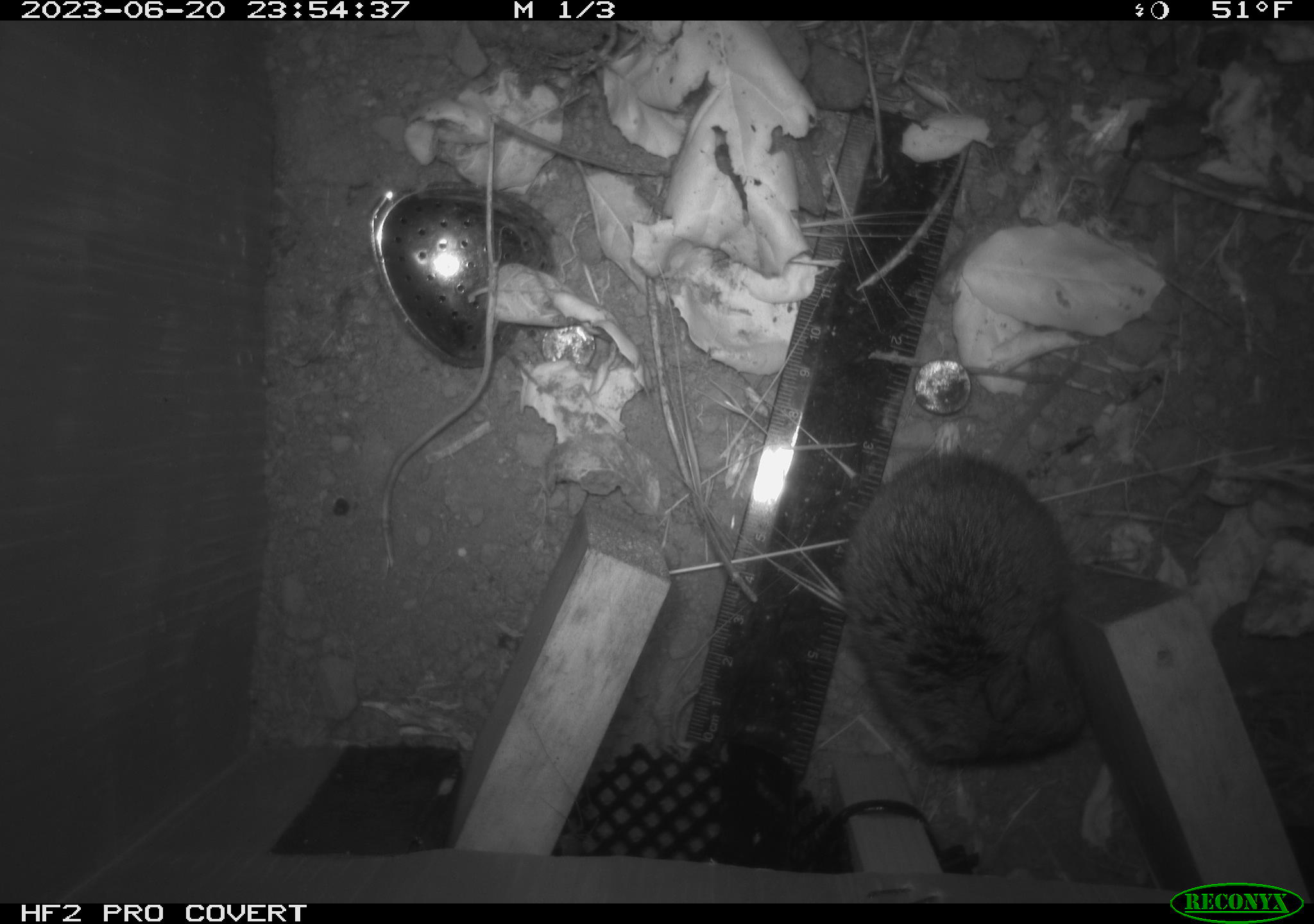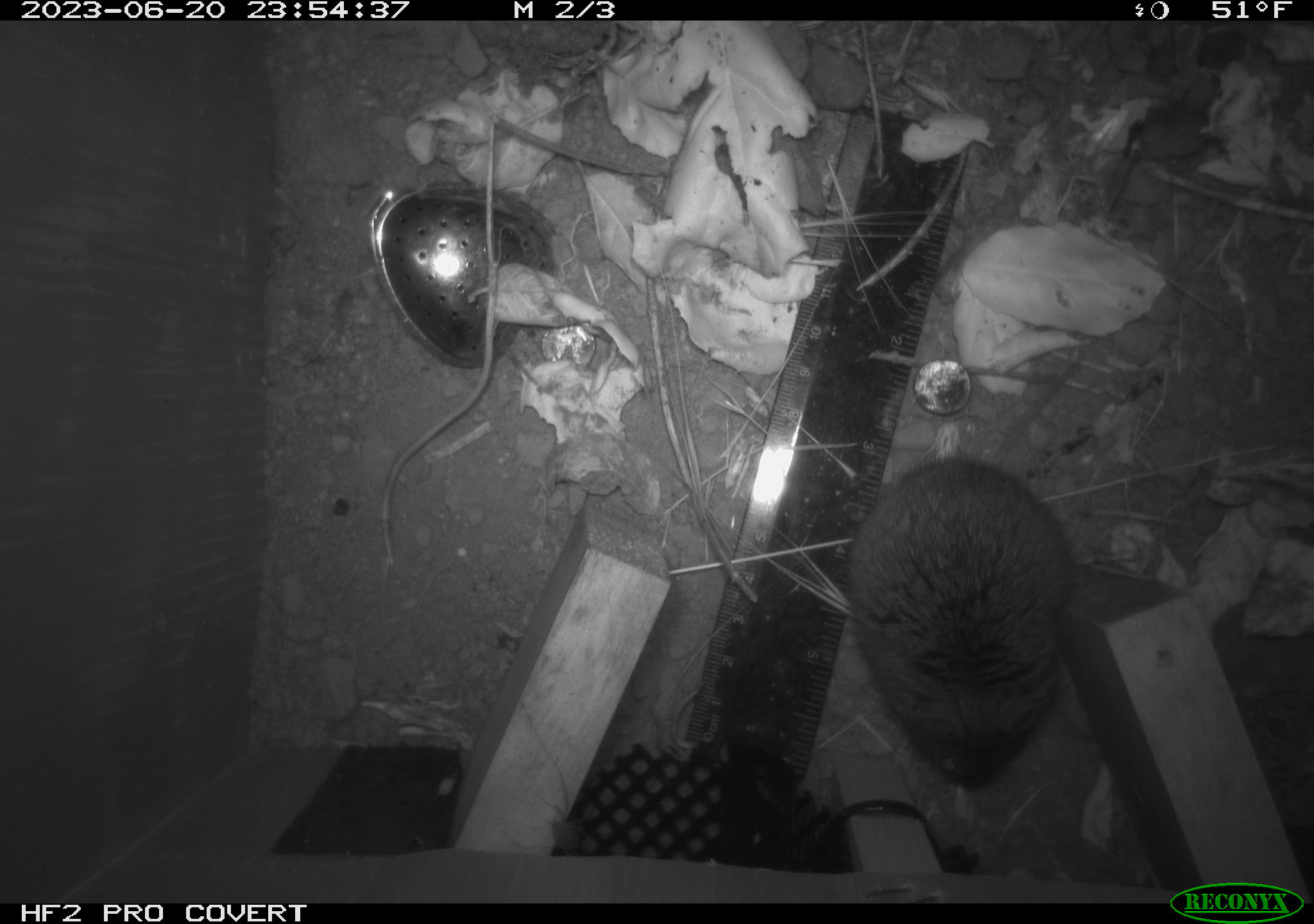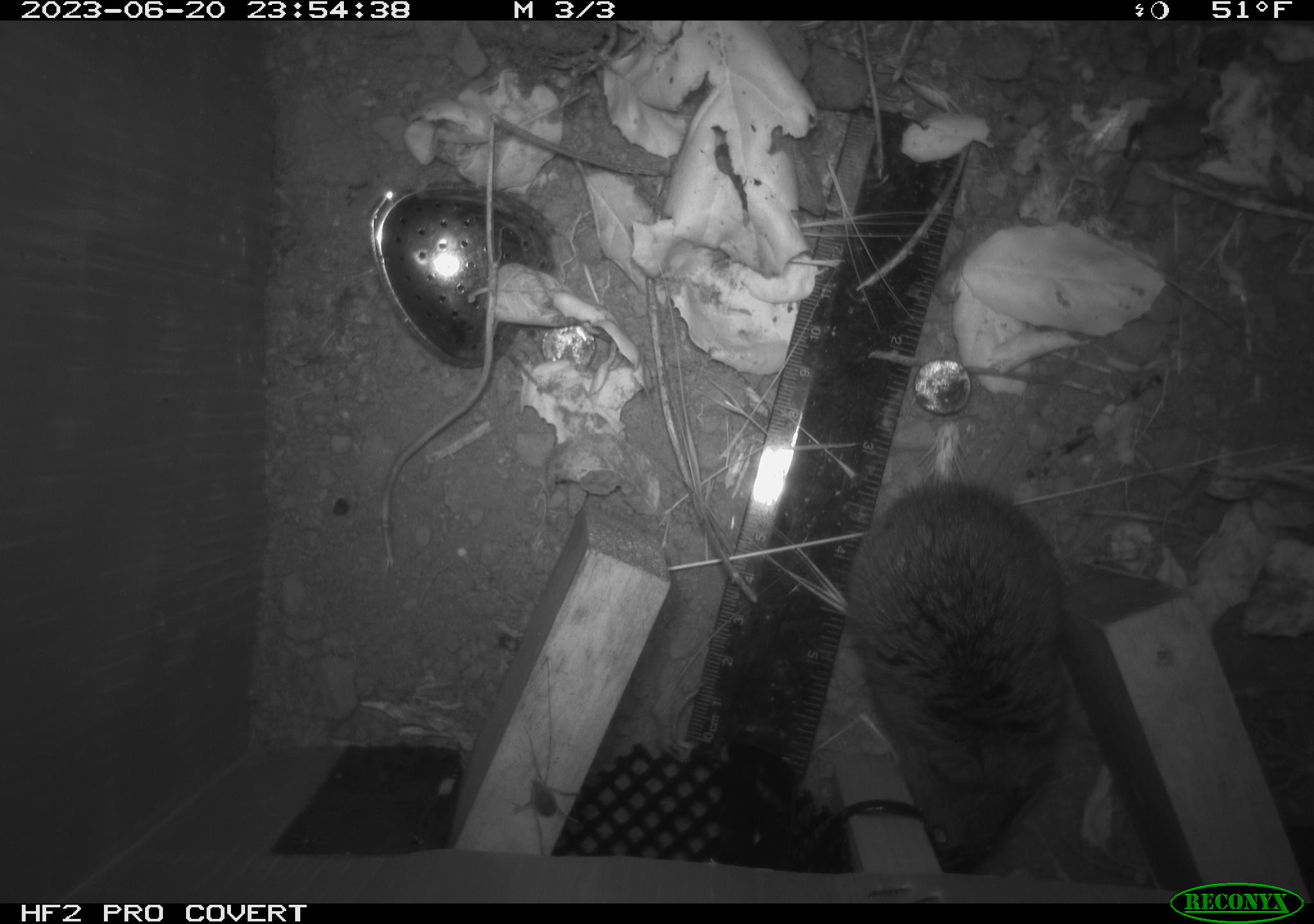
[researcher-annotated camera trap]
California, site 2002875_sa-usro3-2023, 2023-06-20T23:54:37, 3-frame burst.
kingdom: Animalia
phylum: Chordata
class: Mammalia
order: Rodentia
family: Cricetidae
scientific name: Arvicolinae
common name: voles, lemmings, and muskrats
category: arvicolinae subfamily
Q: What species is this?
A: Arvicolinae subfamily (voles, lemmings, and muskrats) (Arvicolinae).